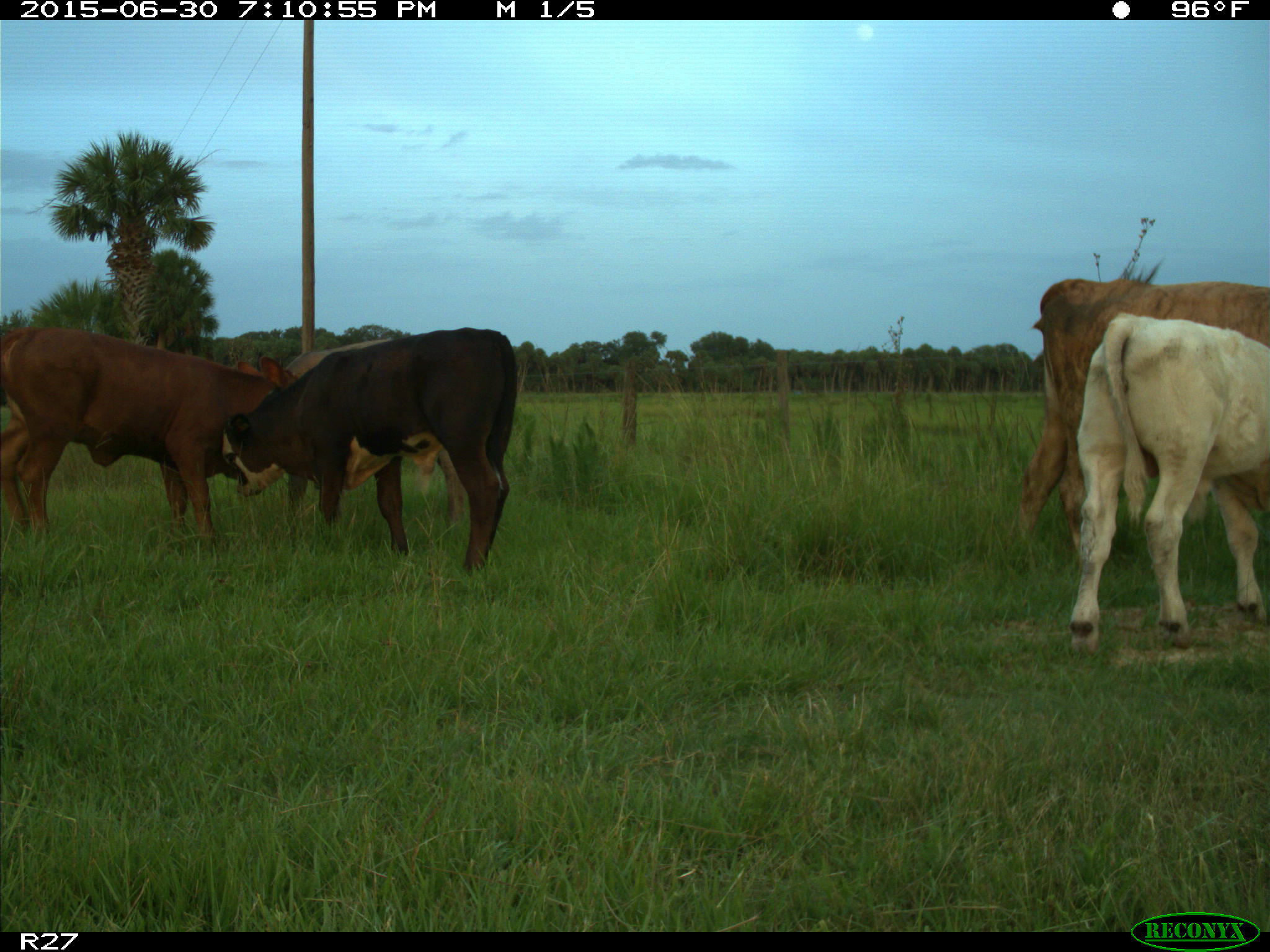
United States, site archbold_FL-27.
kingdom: Animalia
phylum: Chordata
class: Mammalia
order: Artiodactyla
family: Bovidae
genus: Bos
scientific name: Bos taurus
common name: domestic cow